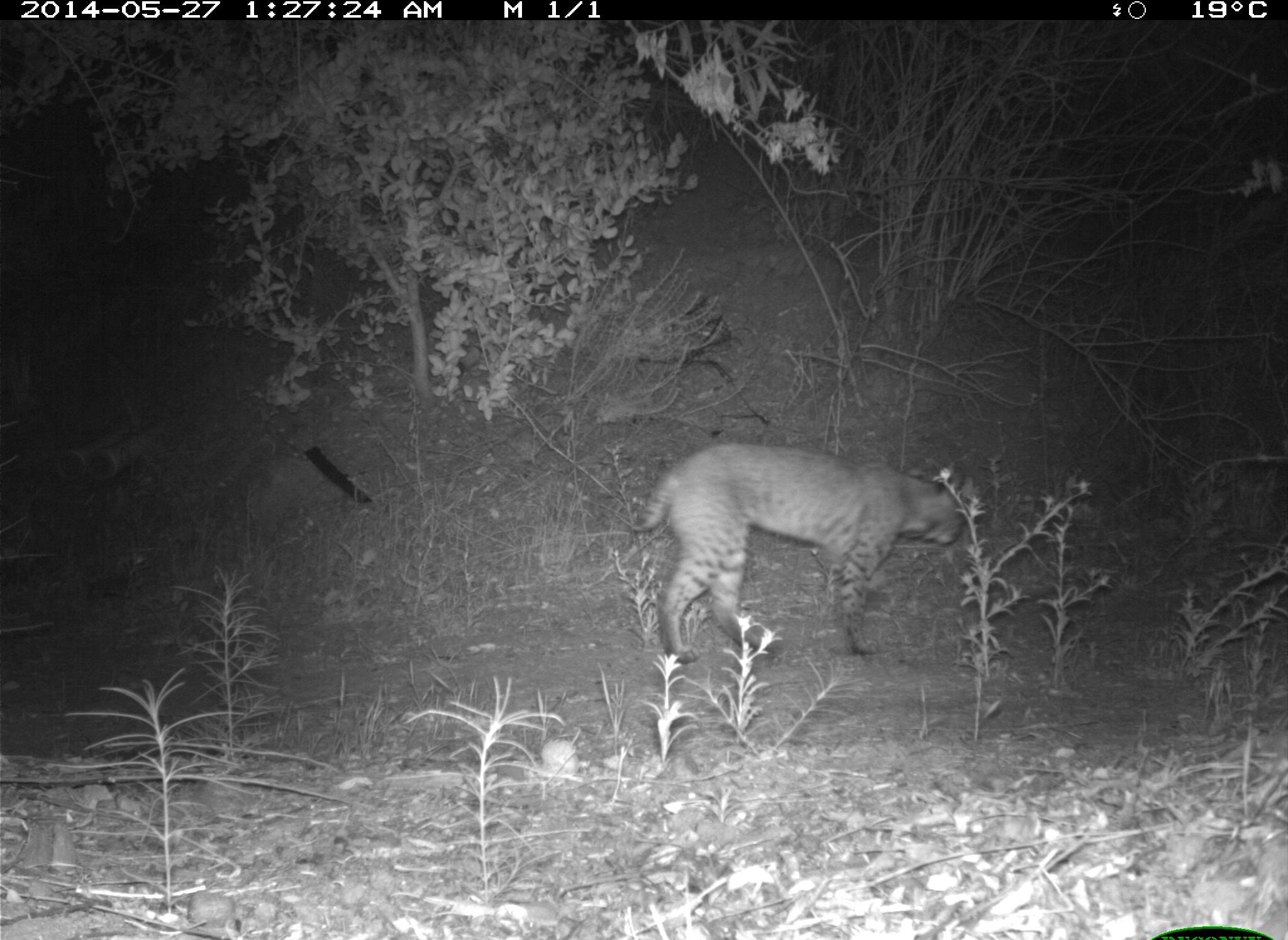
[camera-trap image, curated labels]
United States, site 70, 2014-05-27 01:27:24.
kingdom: Animalia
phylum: Chordata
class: Mammalia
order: Carnivora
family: Felidae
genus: Lynx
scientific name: Lynx rufus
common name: bobcat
Bobcat (Lynx rufus).